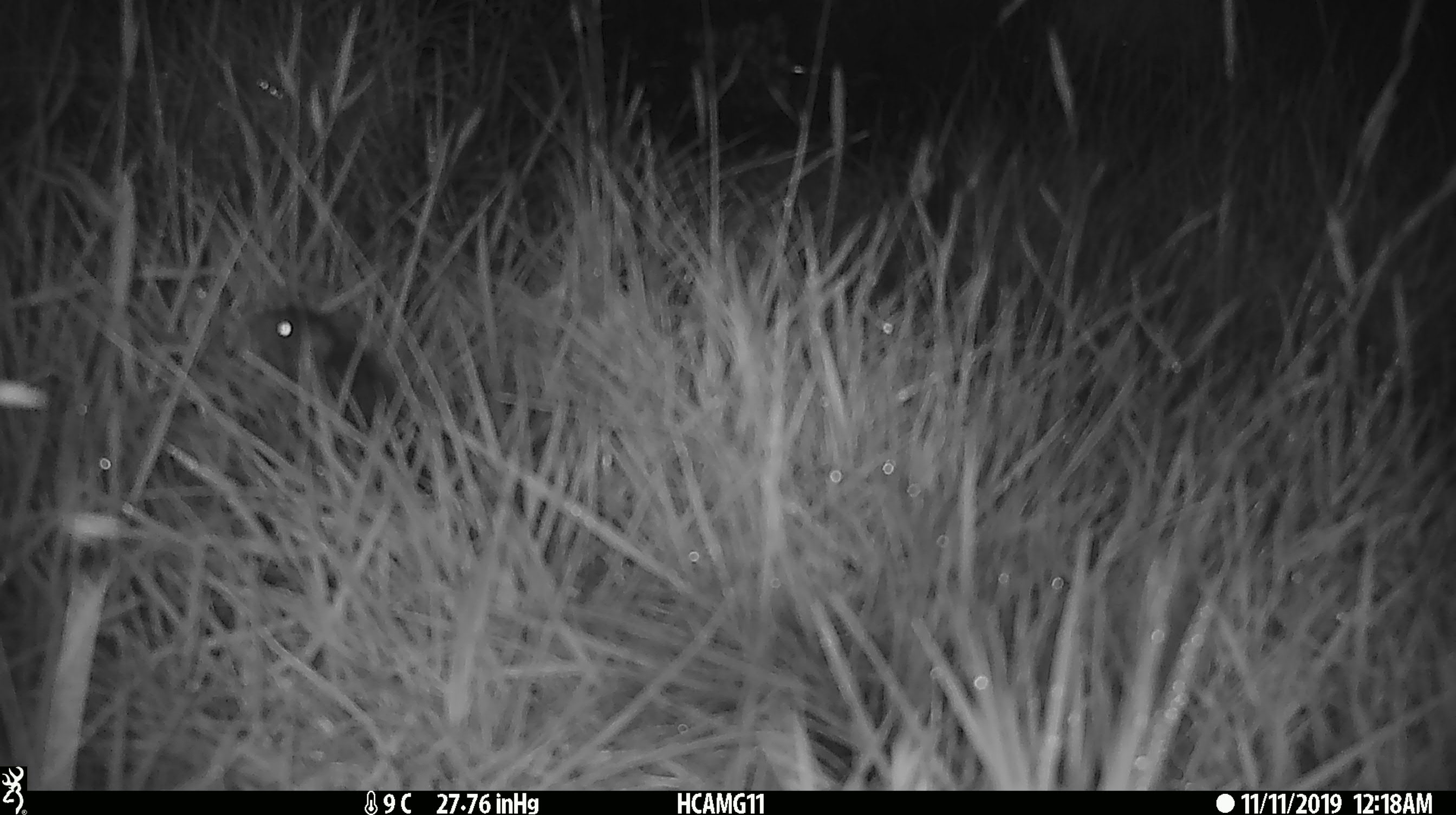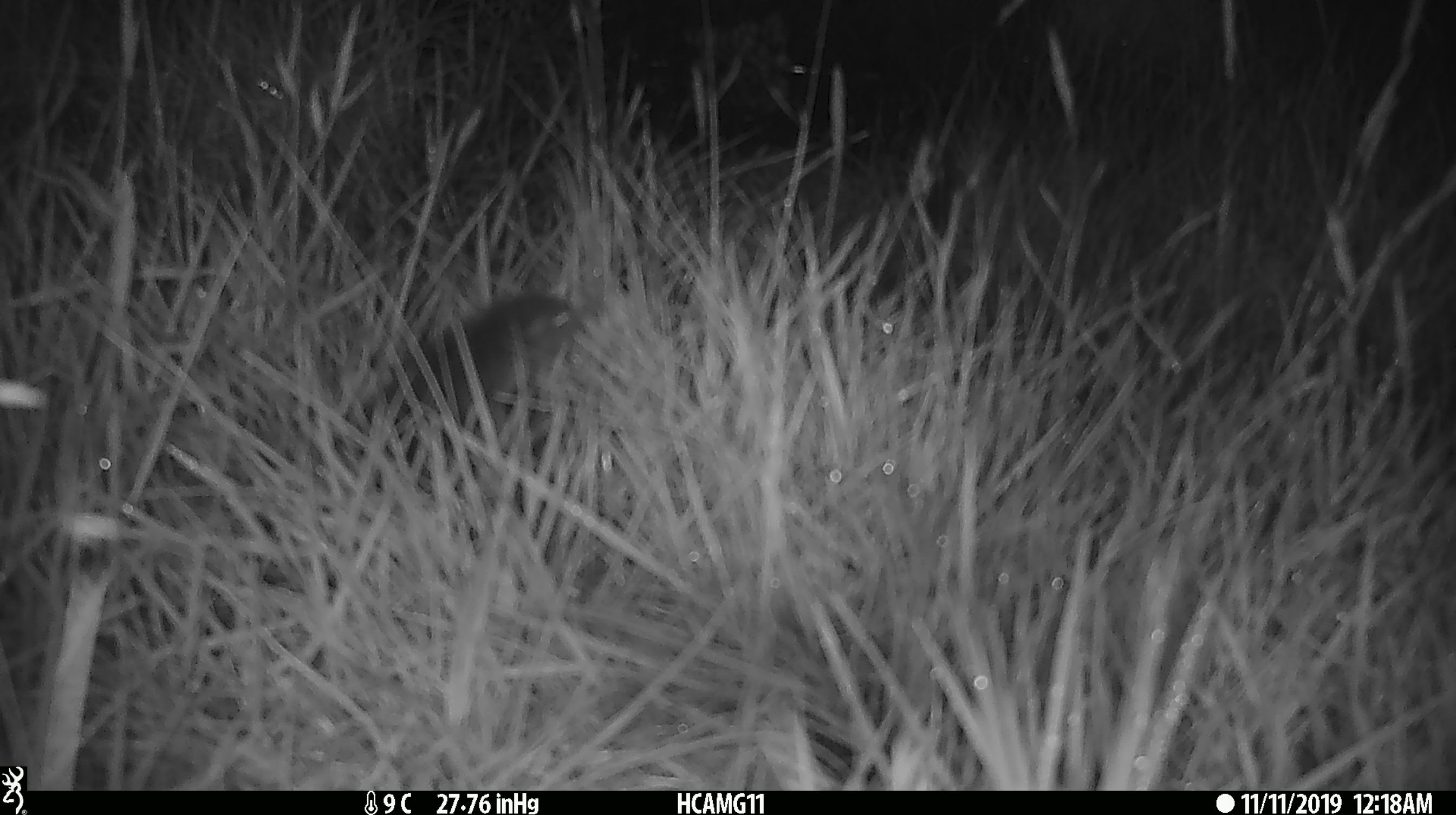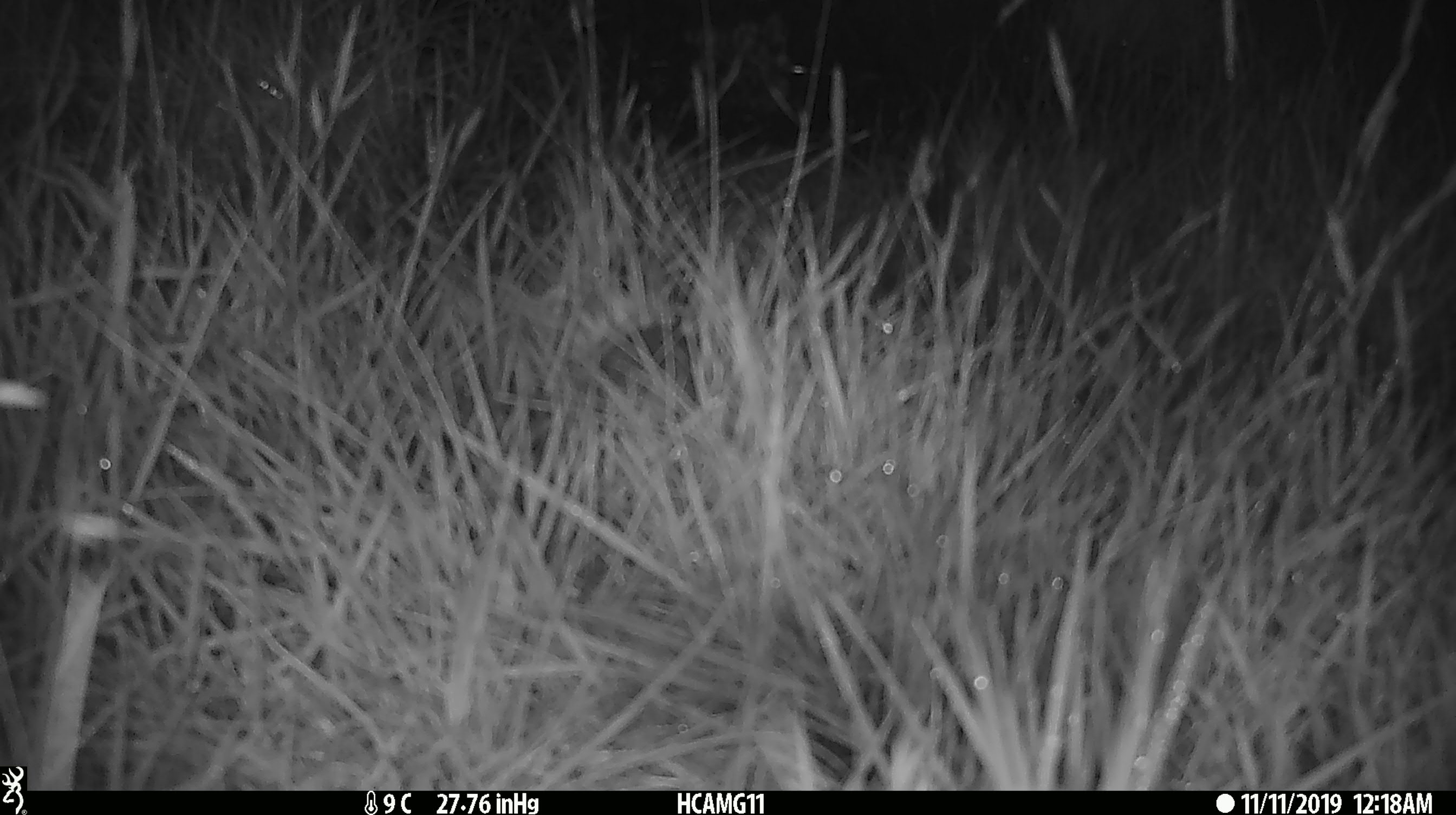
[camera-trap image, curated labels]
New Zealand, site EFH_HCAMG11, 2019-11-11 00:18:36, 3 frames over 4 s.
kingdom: Animalia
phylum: Chordata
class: Mammalia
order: Rodentia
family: Muridae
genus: Mus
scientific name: Mus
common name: mouse